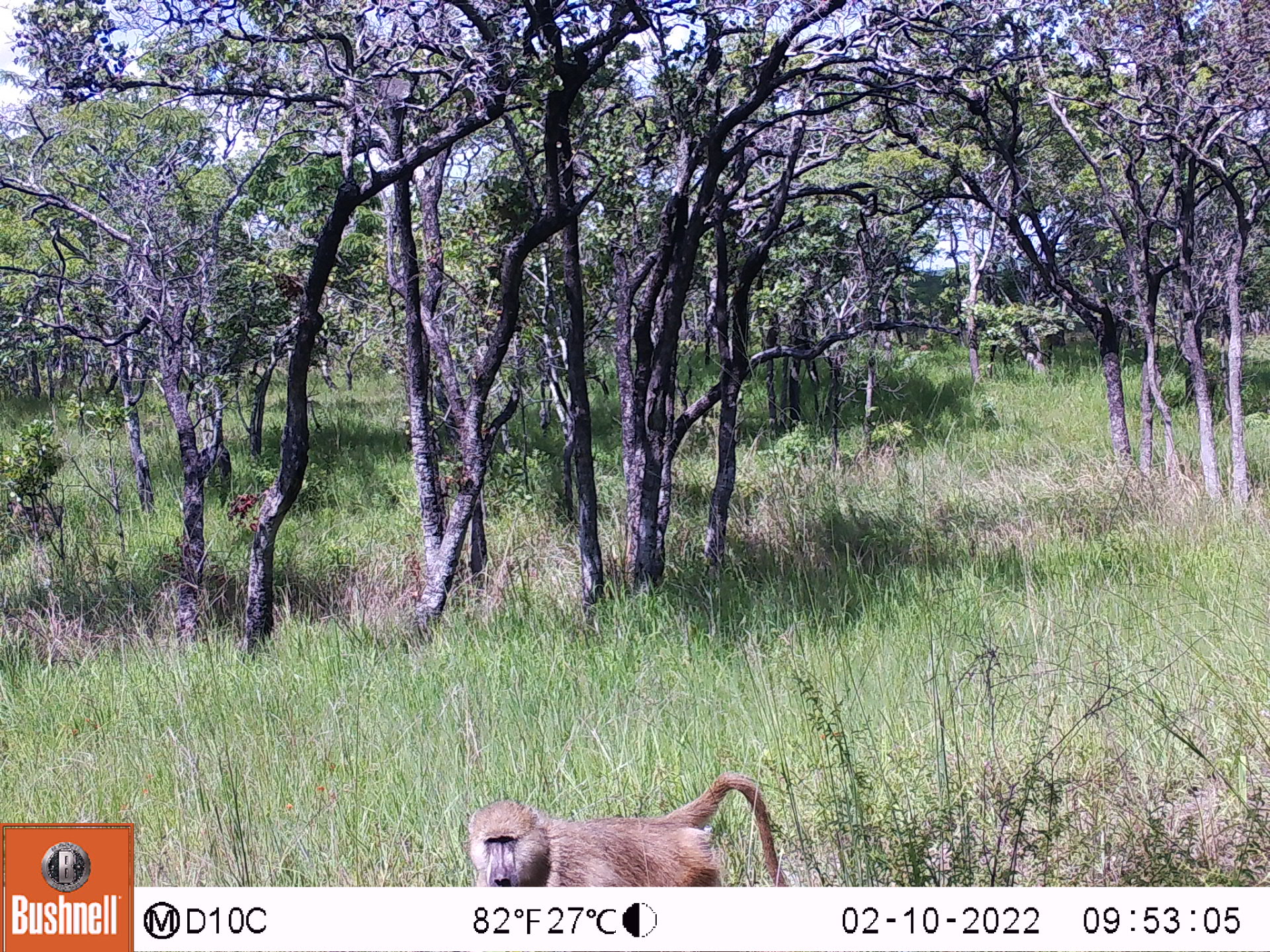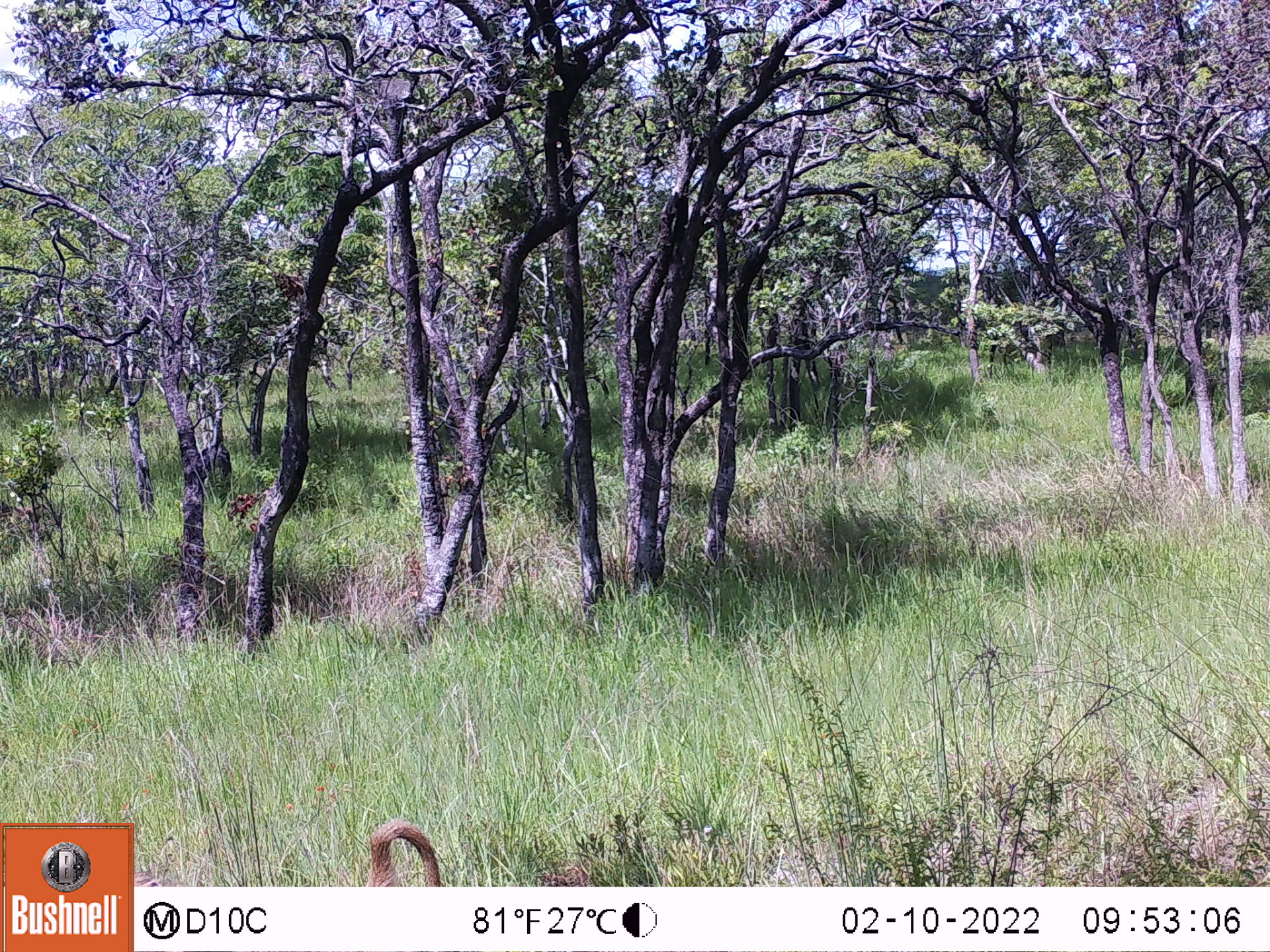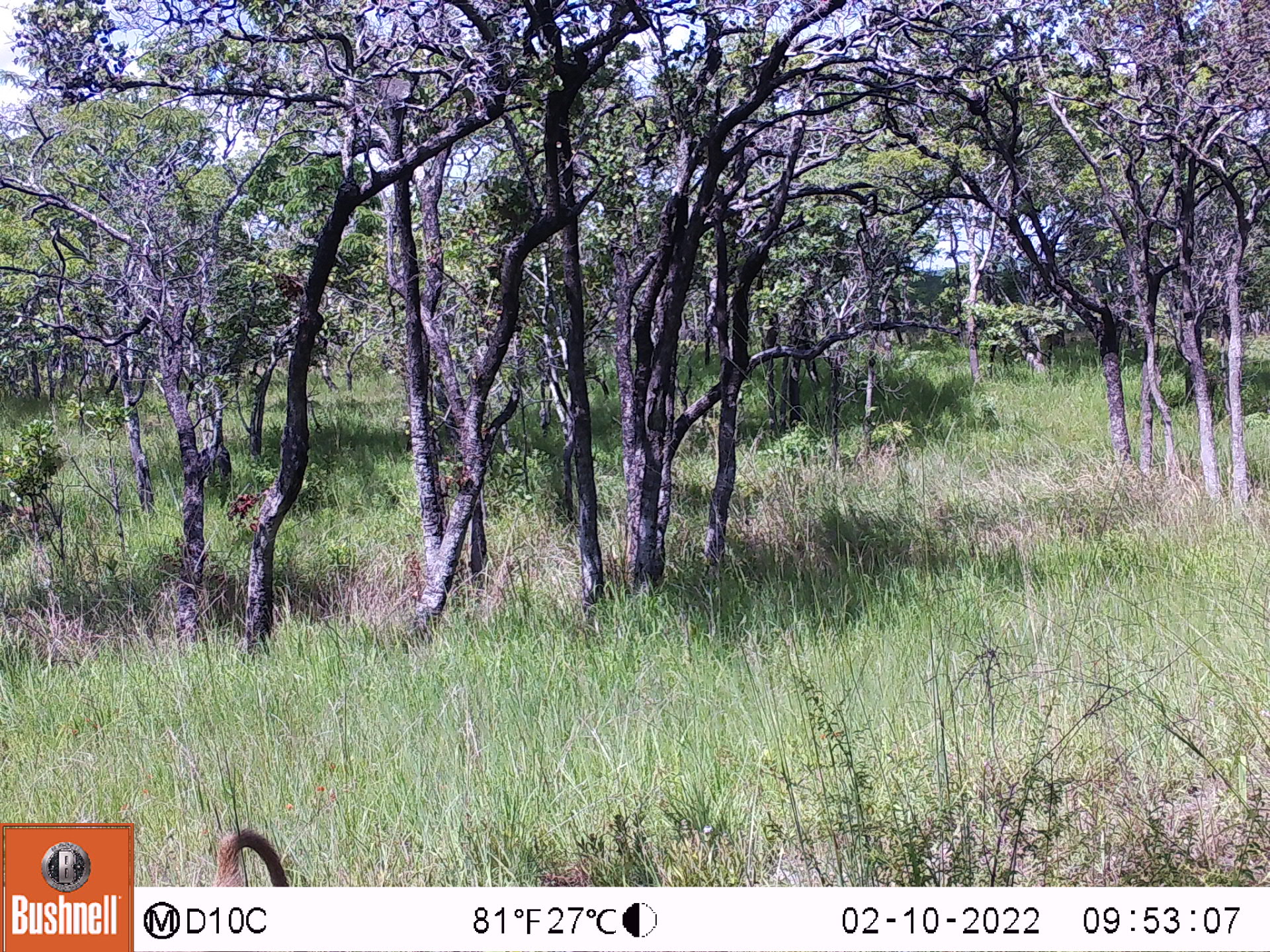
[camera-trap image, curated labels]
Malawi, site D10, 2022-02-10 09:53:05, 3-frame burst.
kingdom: Animalia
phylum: Chordata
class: Mammalia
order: Primates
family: Cercopithecidae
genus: Papio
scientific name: Papio cynocephalus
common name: yellow baboon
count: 1